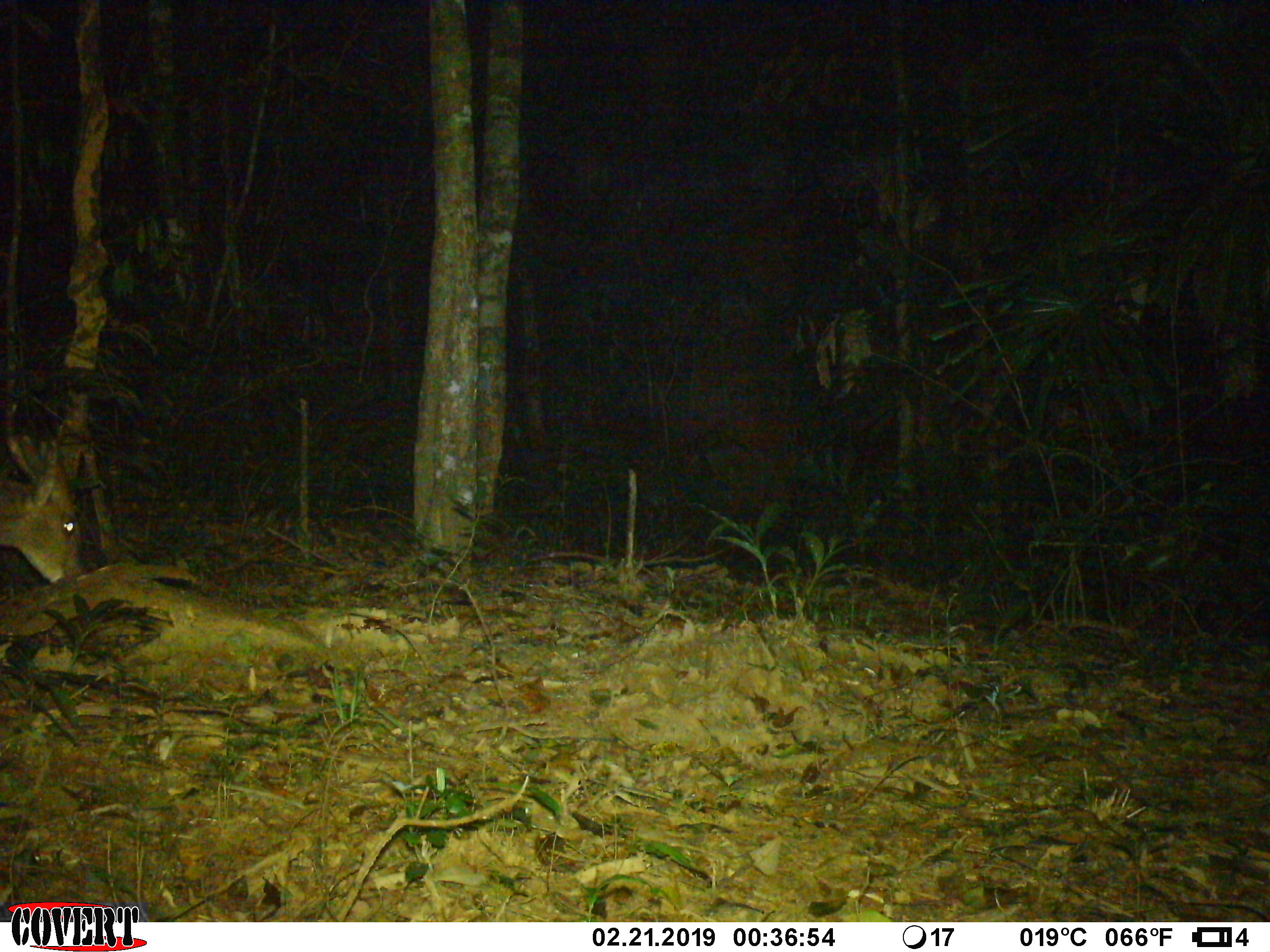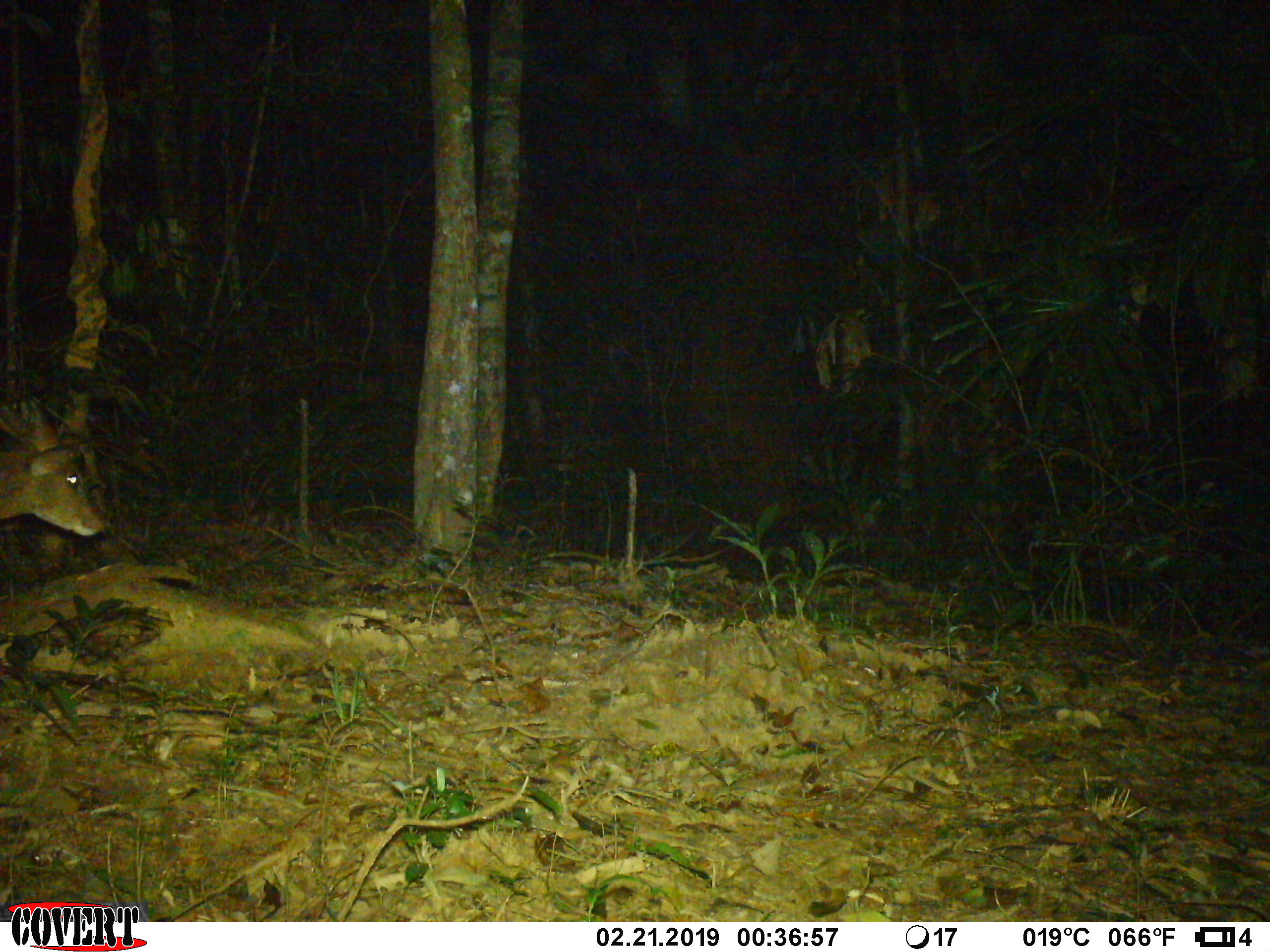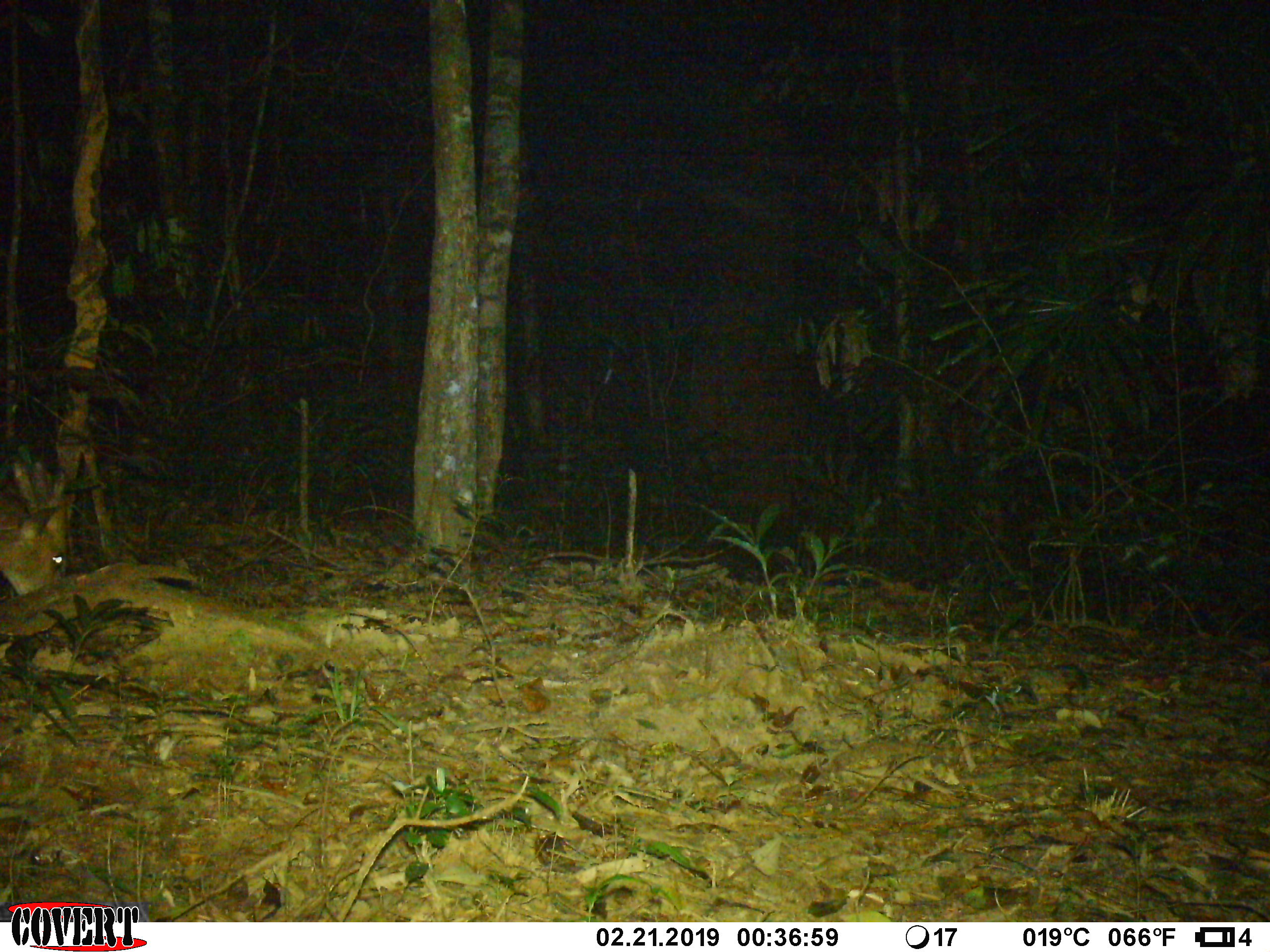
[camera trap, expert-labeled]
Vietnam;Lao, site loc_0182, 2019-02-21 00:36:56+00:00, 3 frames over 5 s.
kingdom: Animalia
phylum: Chordata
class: Mammalia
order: Artiodactyla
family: Cervidae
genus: Muntiacus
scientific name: Muntiacus vuquangensis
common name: large-antlered muntjac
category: large antlered muntjac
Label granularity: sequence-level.